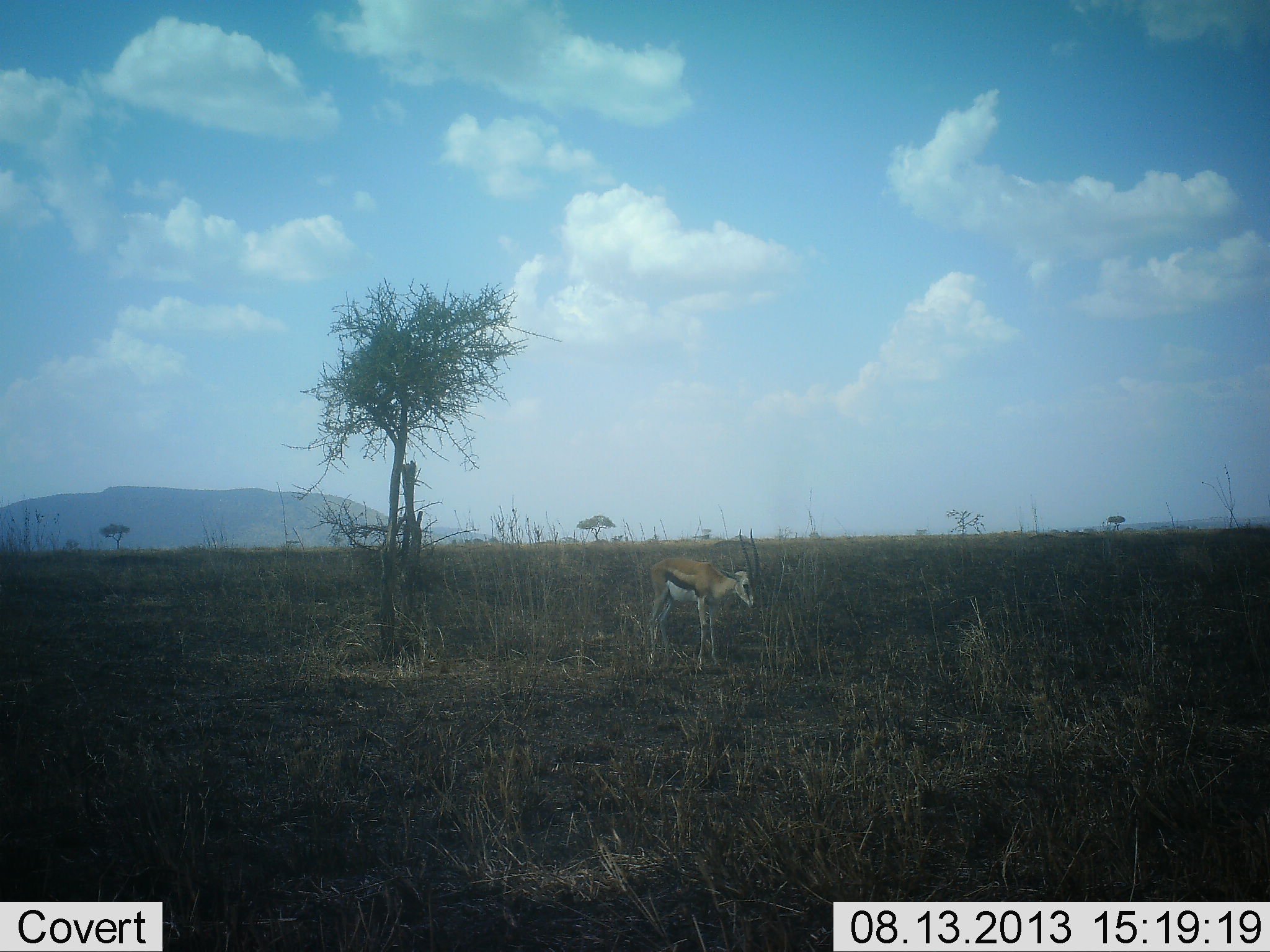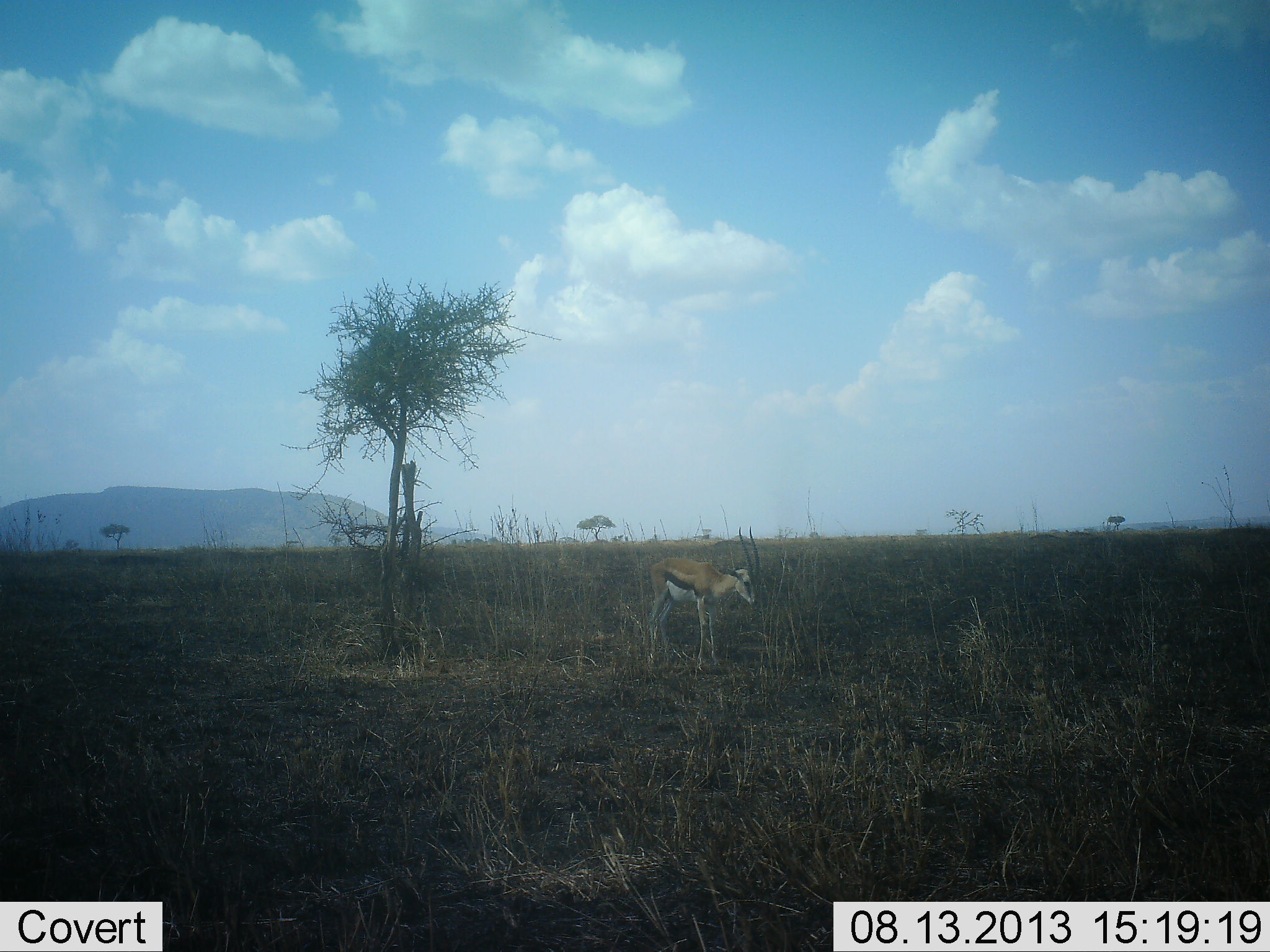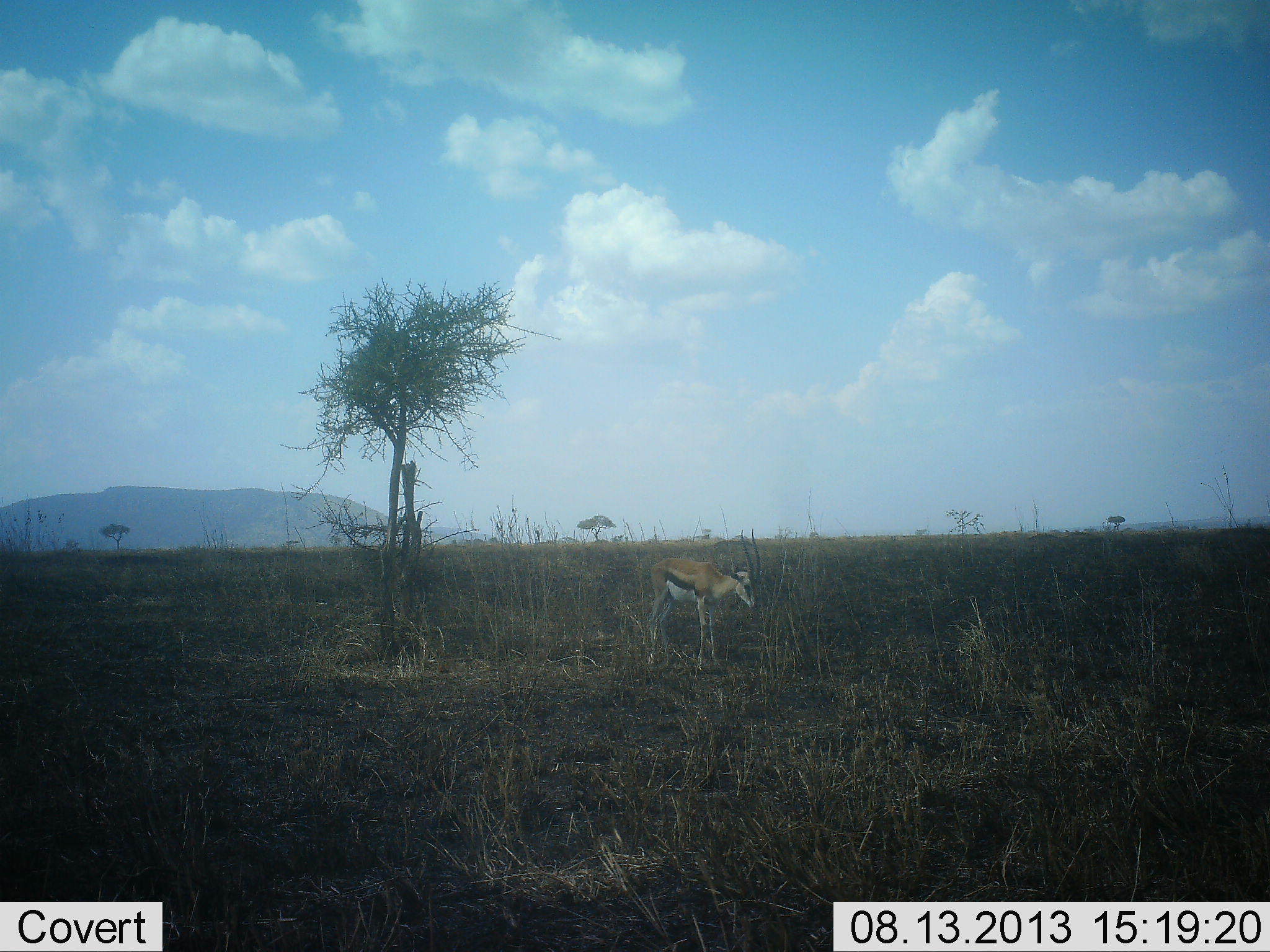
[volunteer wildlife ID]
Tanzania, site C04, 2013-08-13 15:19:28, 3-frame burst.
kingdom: Animalia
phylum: Chordata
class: Mammalia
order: Artiodactyla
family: Bovidae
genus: Eudorcas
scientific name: Eudorcas thomsonii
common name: thomson's gazelle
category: gazellethomsons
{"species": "gazellethomsons (thomson's gazelle) (Eudorcas thomsonii)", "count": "1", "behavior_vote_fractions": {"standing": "85%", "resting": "4%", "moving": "0%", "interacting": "0%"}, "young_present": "0%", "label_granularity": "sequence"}